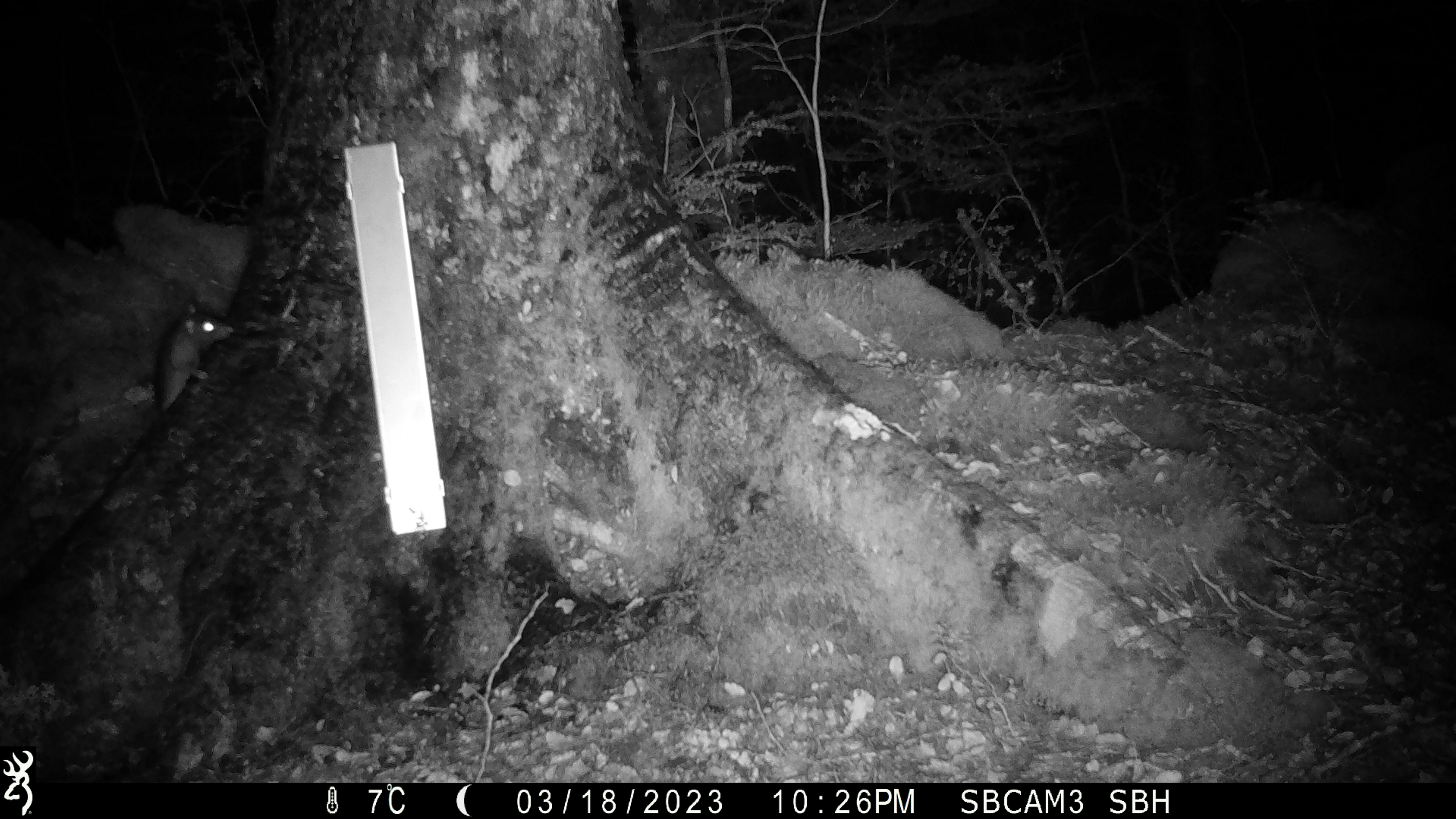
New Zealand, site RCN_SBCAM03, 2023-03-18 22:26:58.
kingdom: Animalia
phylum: Chordata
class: Mammalia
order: Rodentia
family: Muridae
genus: Rattus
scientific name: Rattus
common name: rat